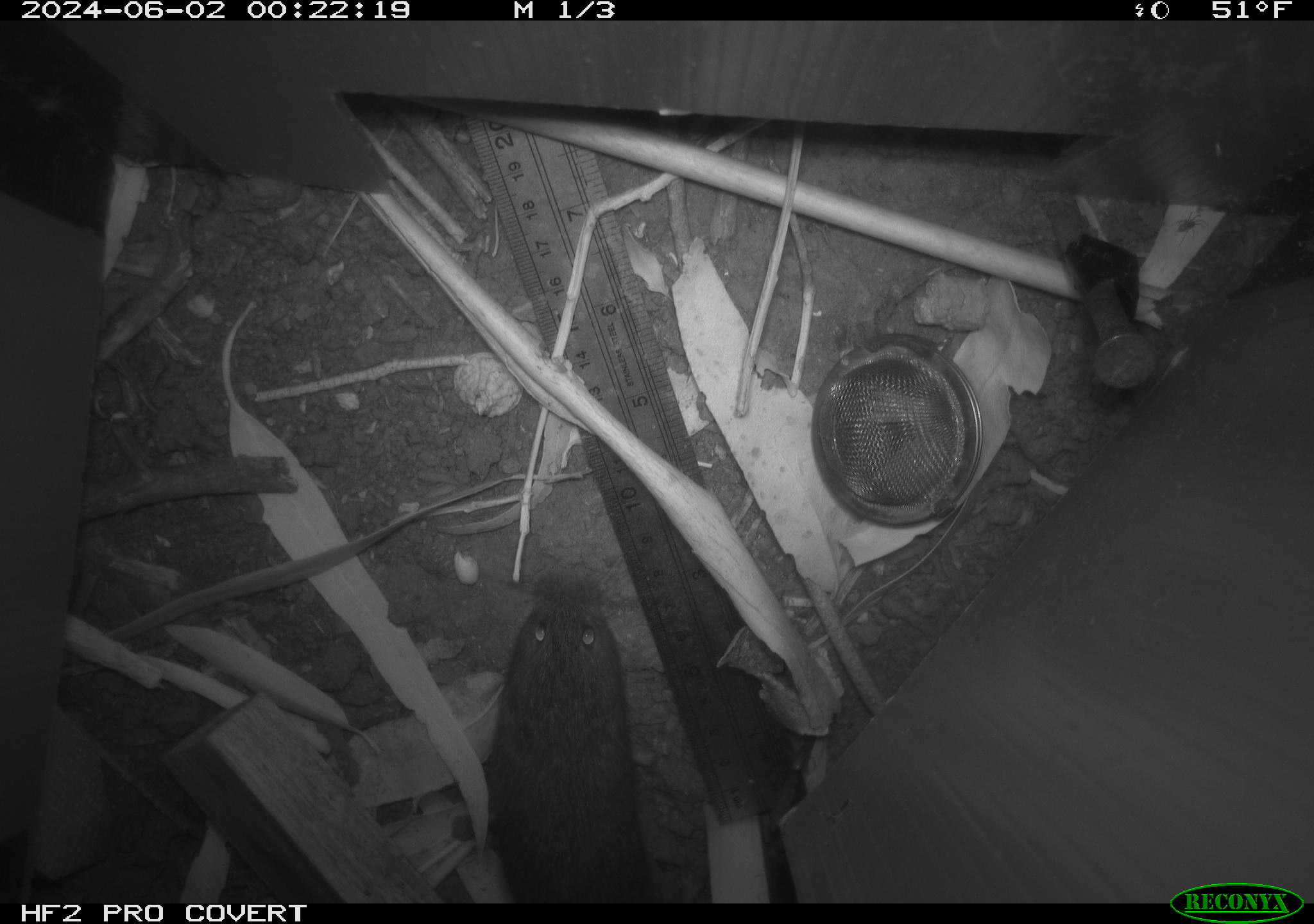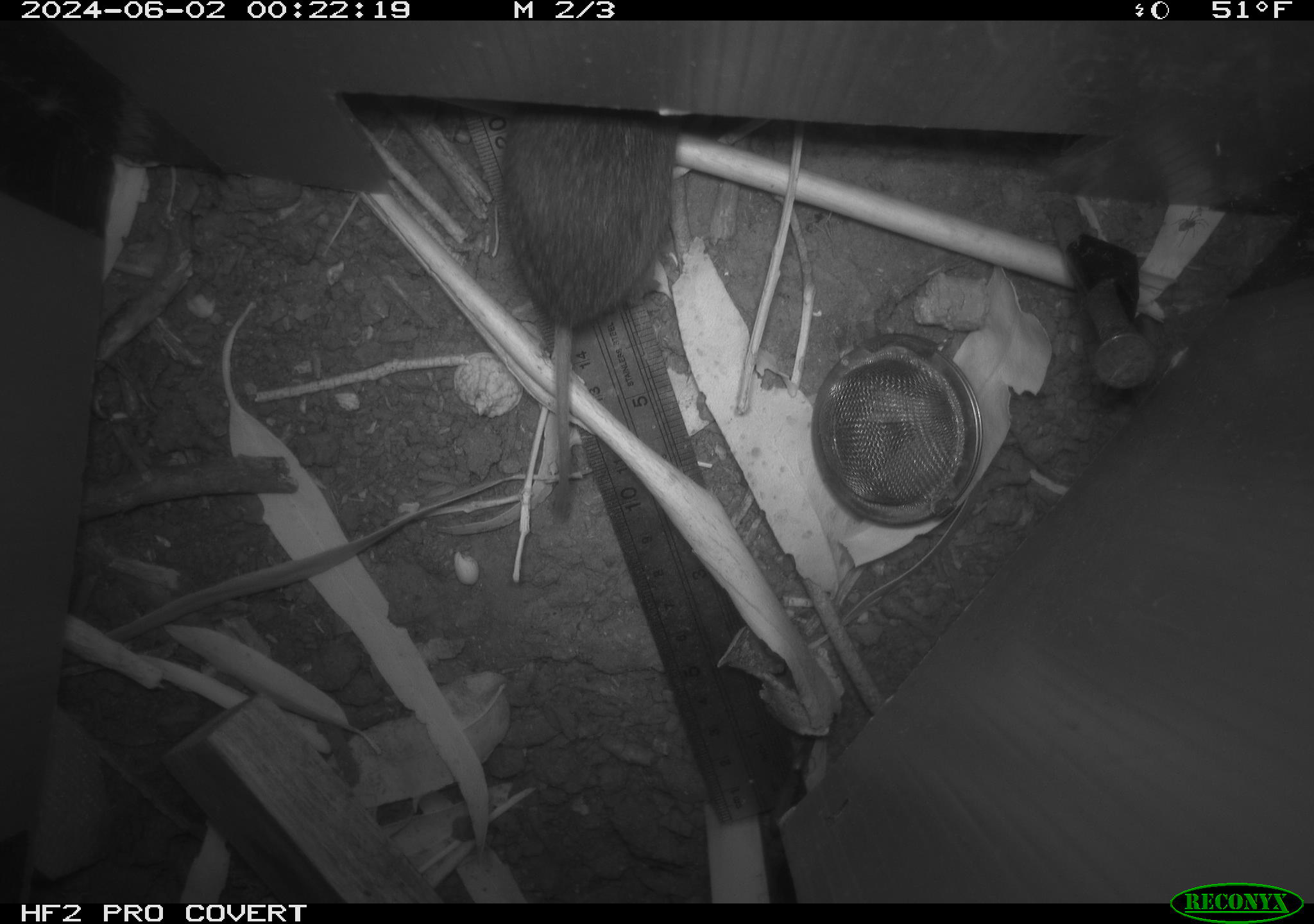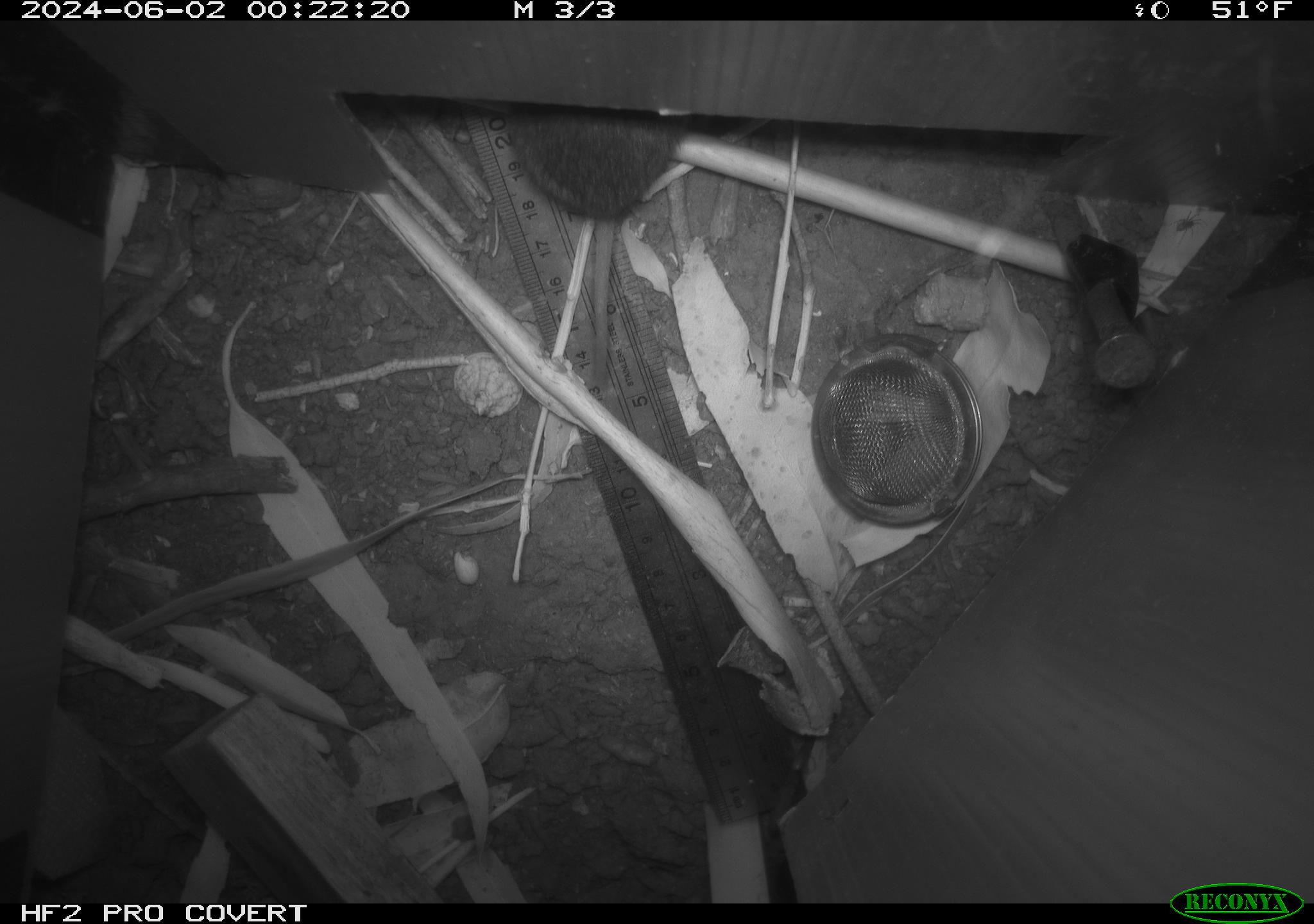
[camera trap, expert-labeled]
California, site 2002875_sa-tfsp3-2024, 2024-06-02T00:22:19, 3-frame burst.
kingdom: Animalia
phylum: Chordata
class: Mammalia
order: Rodentia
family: Cricetidae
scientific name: Arvicolinae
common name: voles, lemmings, and muskrats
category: arvicolinae subfamily